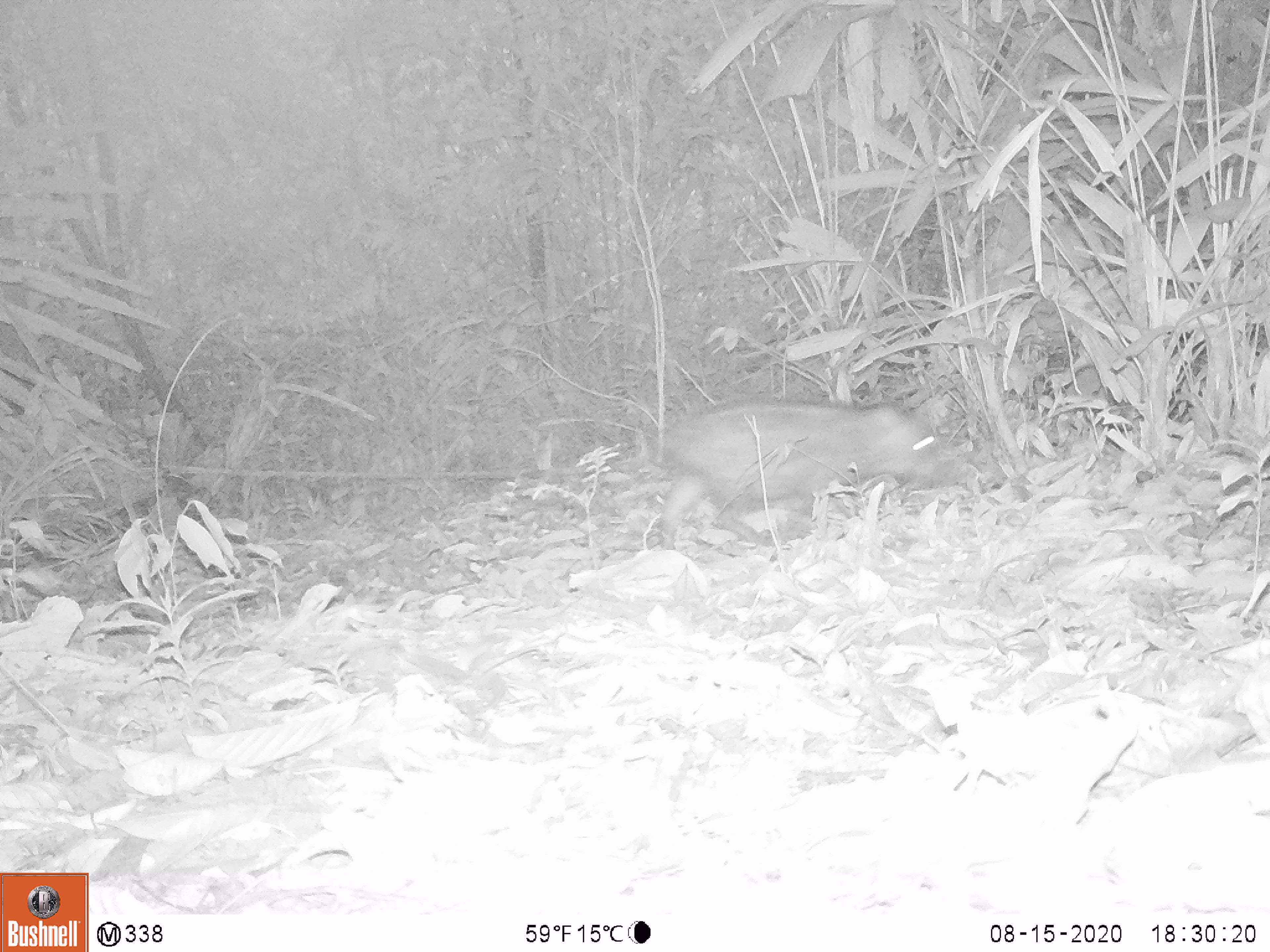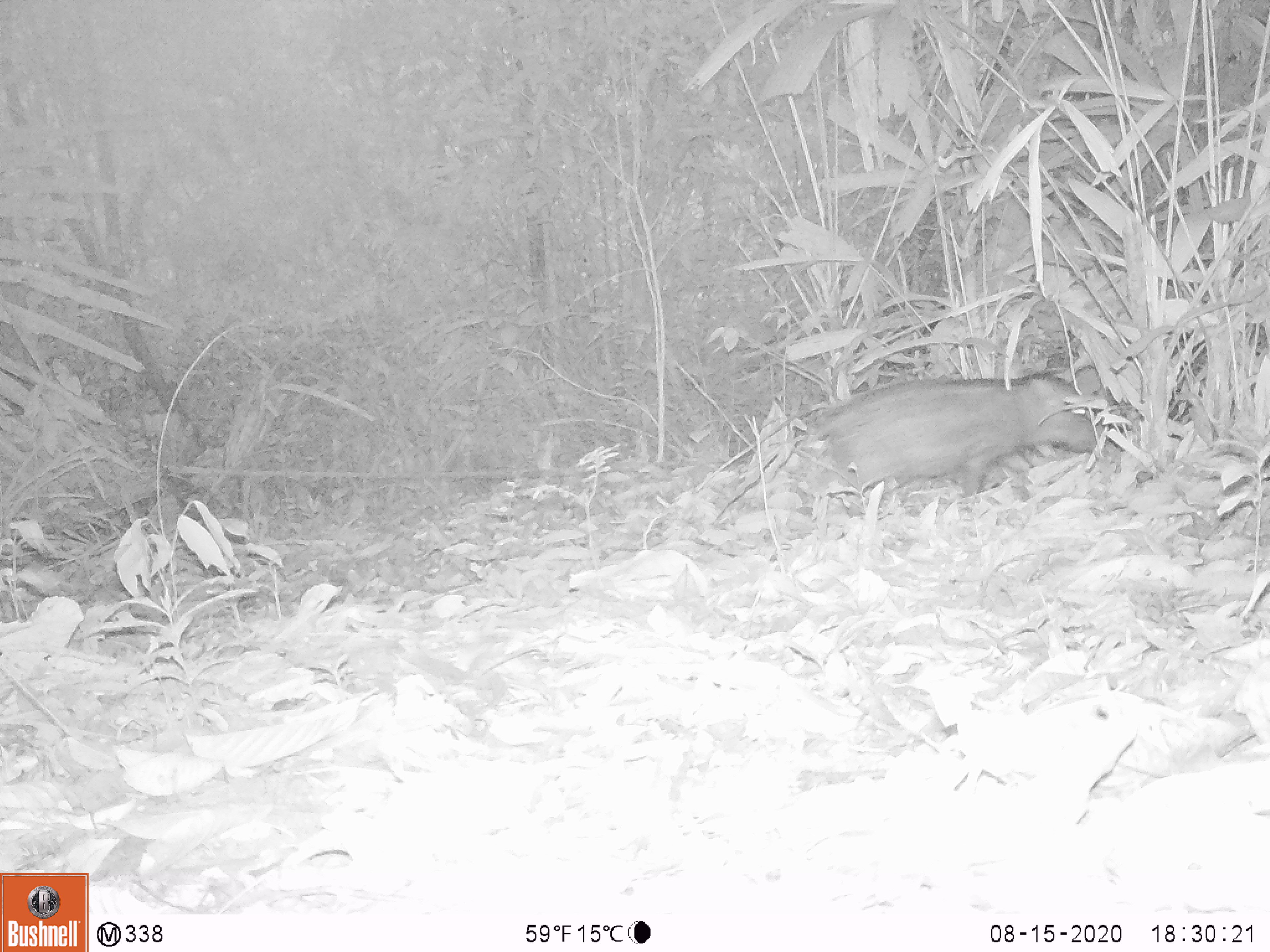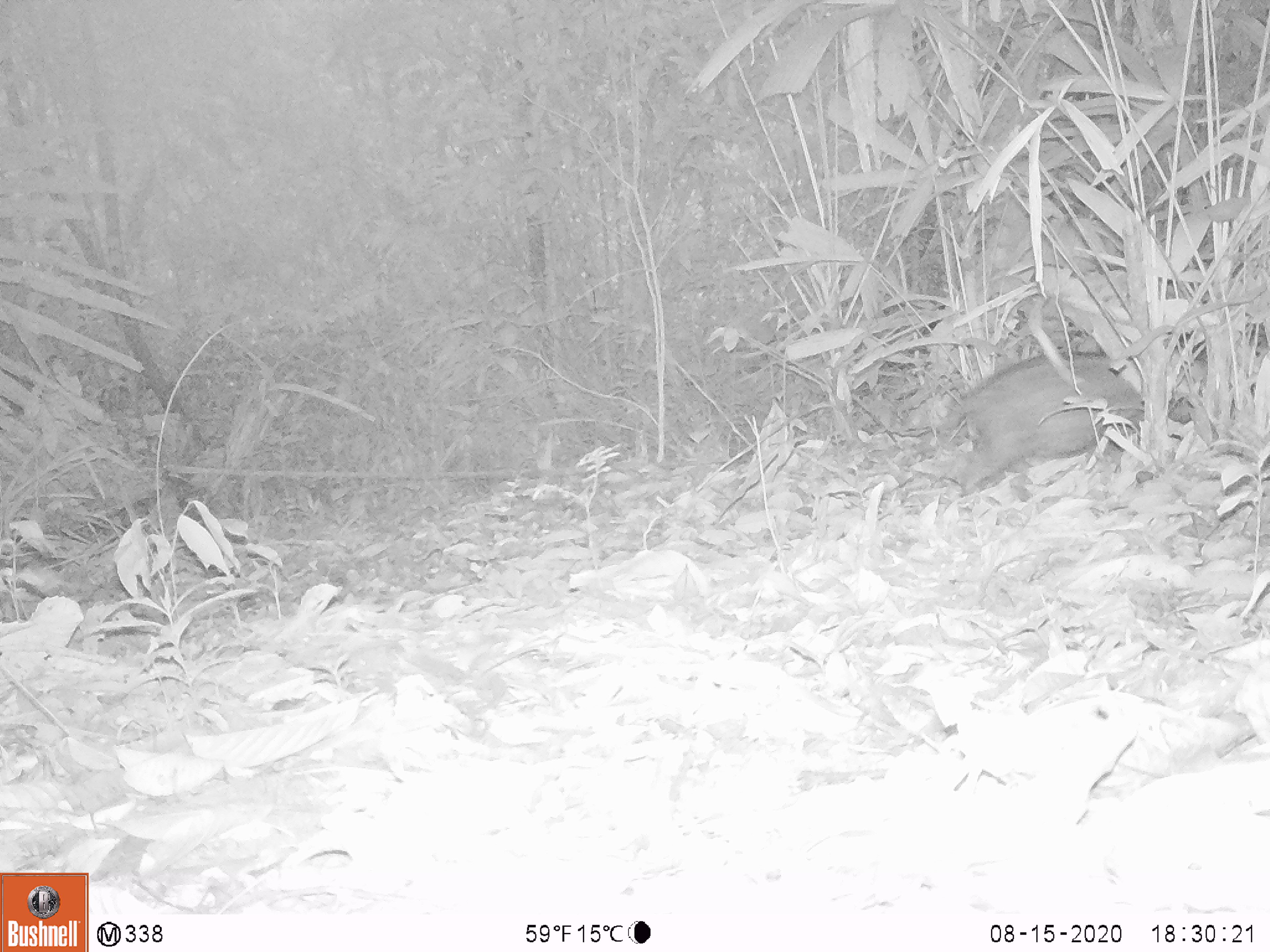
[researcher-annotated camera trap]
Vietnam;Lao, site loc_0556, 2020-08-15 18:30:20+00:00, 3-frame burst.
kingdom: Animalia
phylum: Chordata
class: Mammalia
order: Artiodactyla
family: Suidae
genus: Sus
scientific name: Sus scrofa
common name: eurasian wild pig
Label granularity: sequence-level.